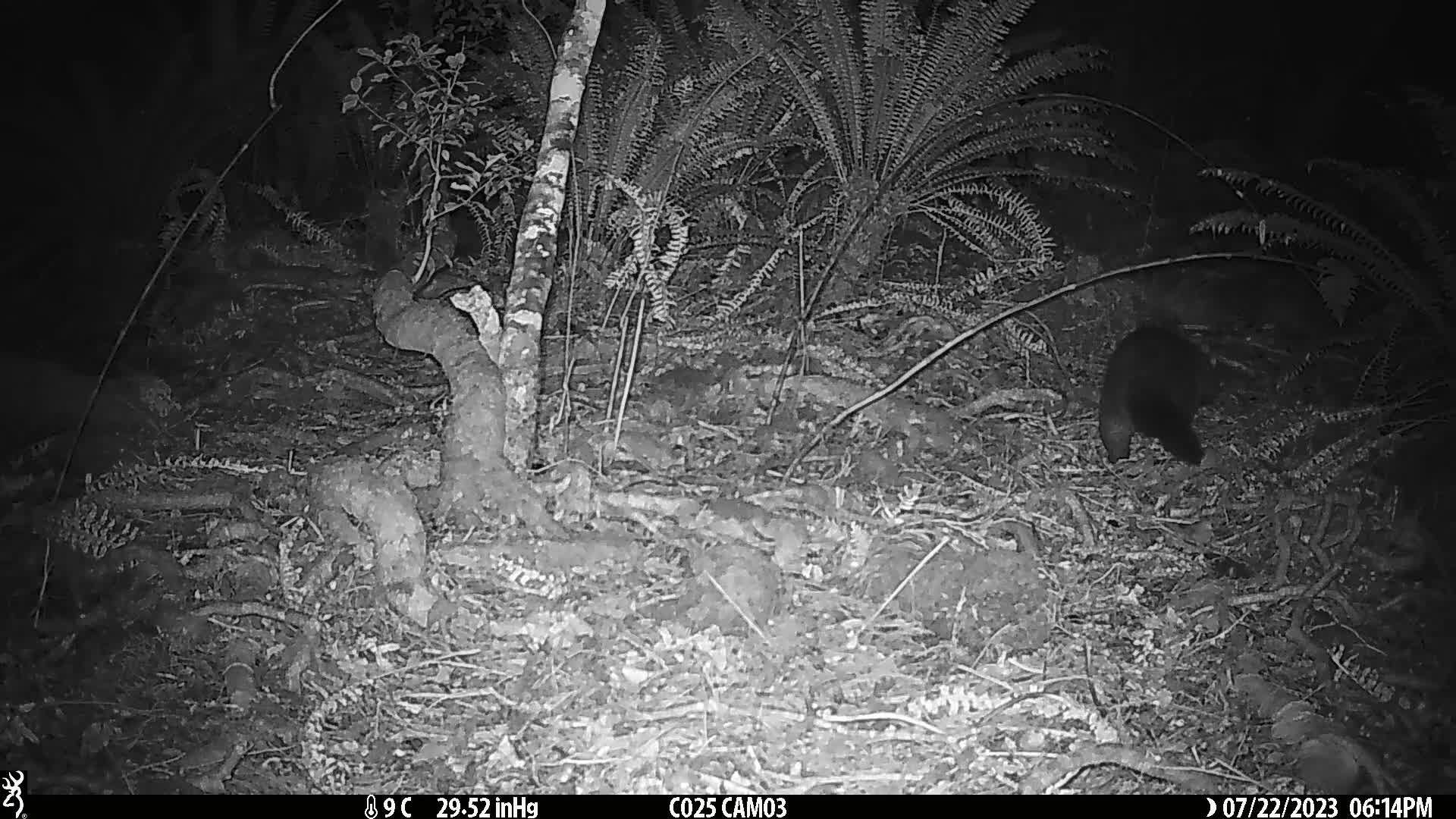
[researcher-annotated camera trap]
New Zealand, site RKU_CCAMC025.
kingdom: Animalia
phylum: Chordata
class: Mammalia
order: Diprotodontia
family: Phalangeridae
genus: Trichosurus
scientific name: Trichosurus vulpecula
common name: common brushtail possum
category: possum